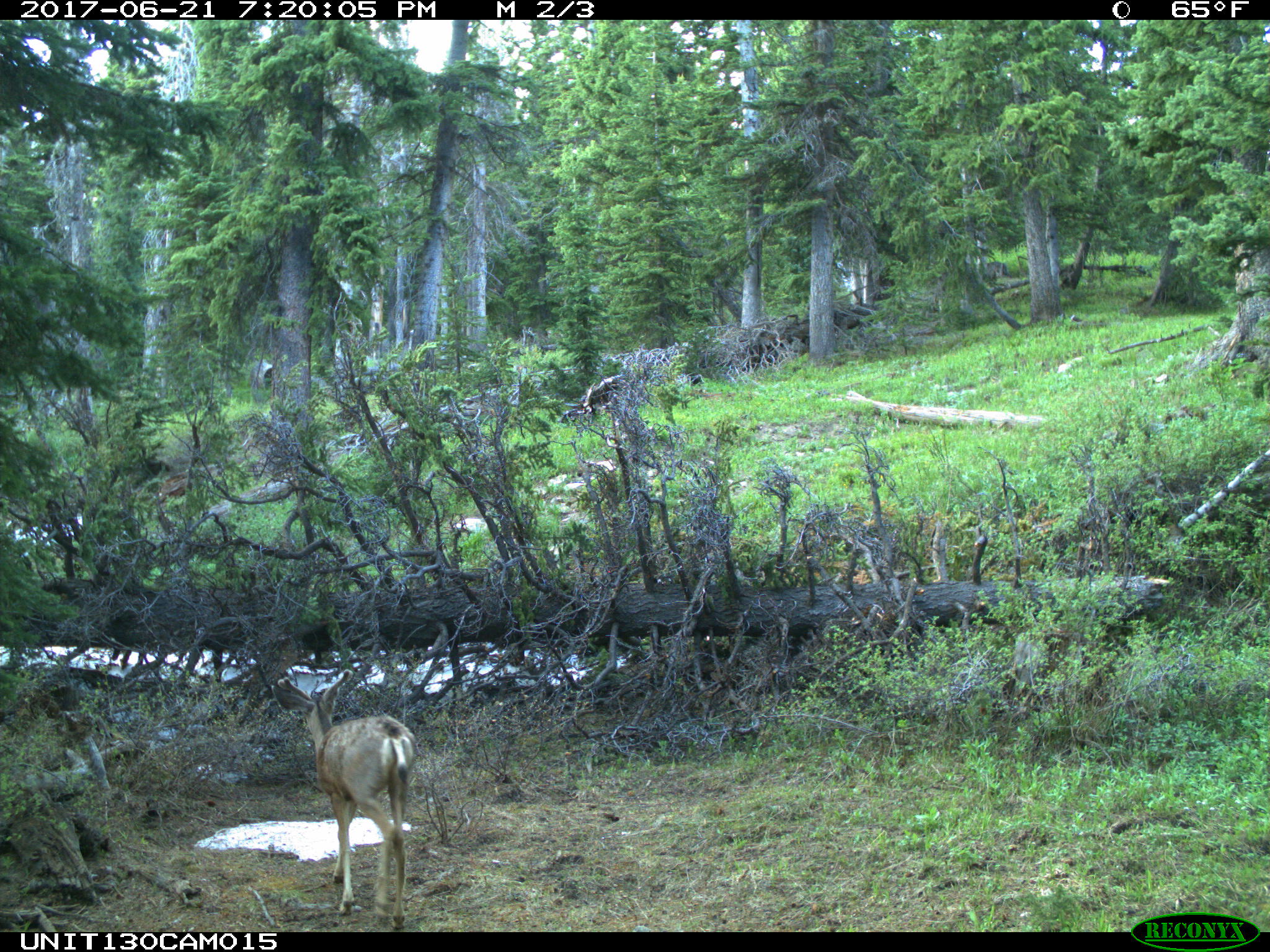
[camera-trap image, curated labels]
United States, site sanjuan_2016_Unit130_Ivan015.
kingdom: Animalia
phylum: Chordata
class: Mammalia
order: Artiodactyla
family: Cervidae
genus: Odocoileus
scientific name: Odocoileus hemionus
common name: mule deer